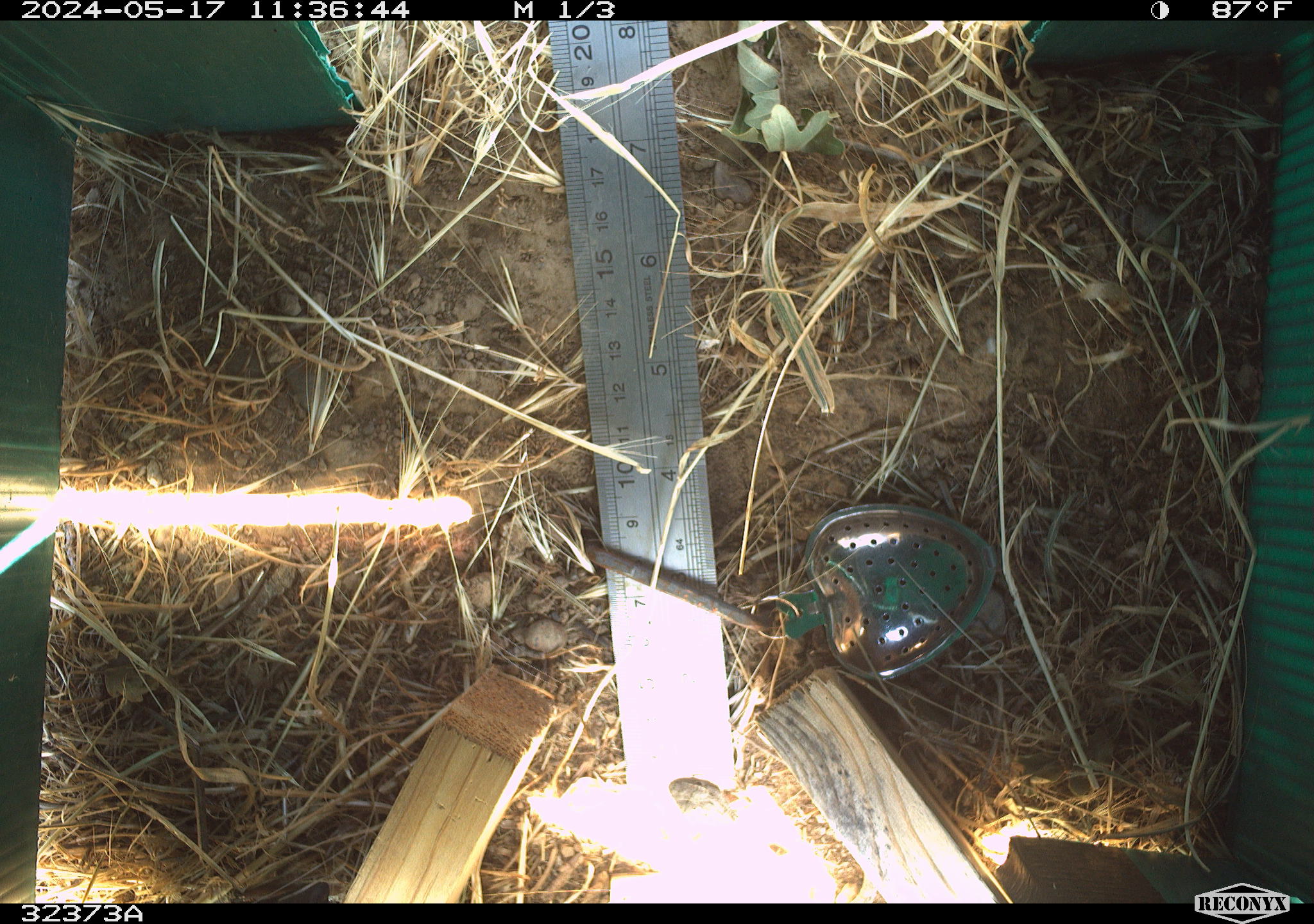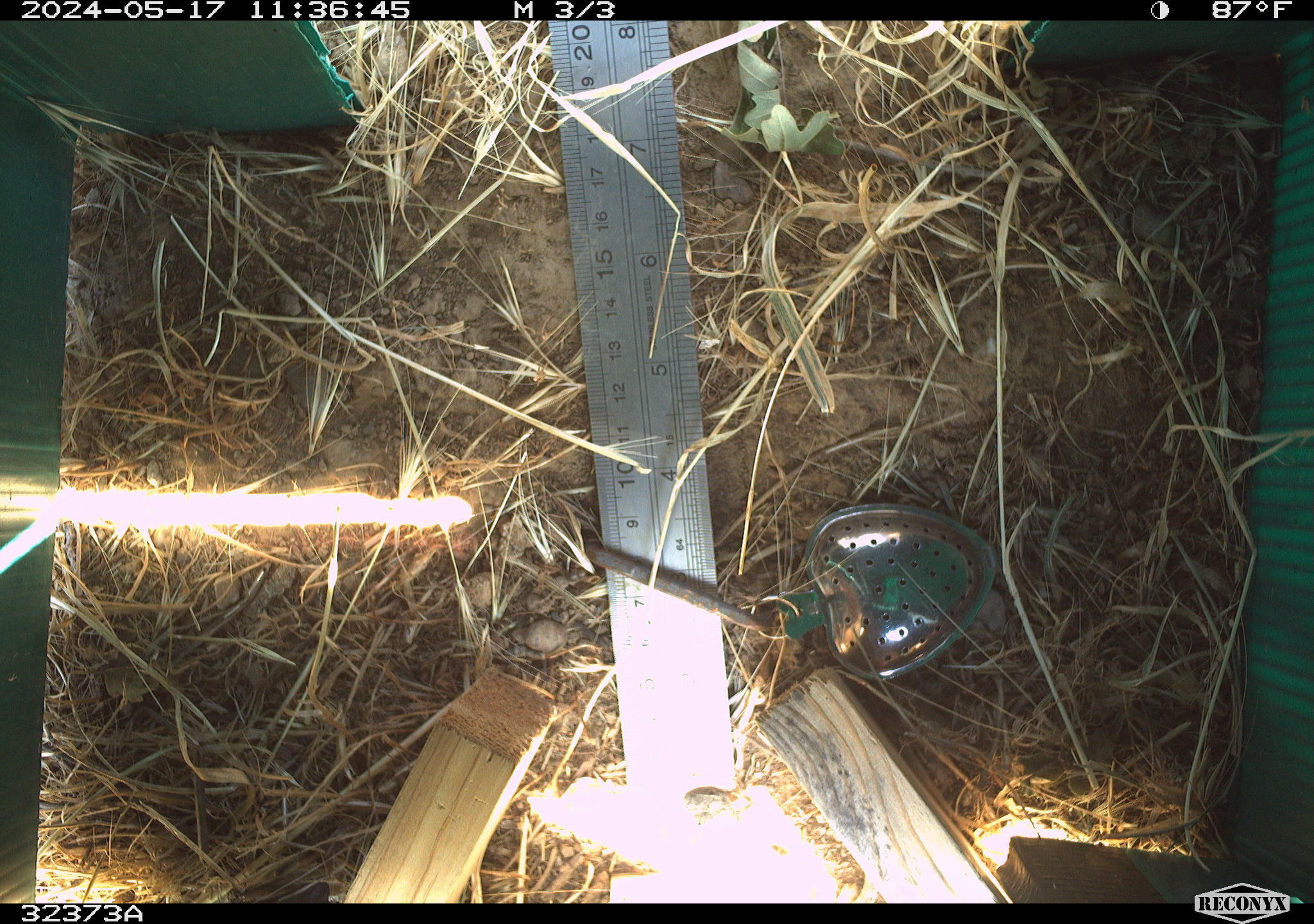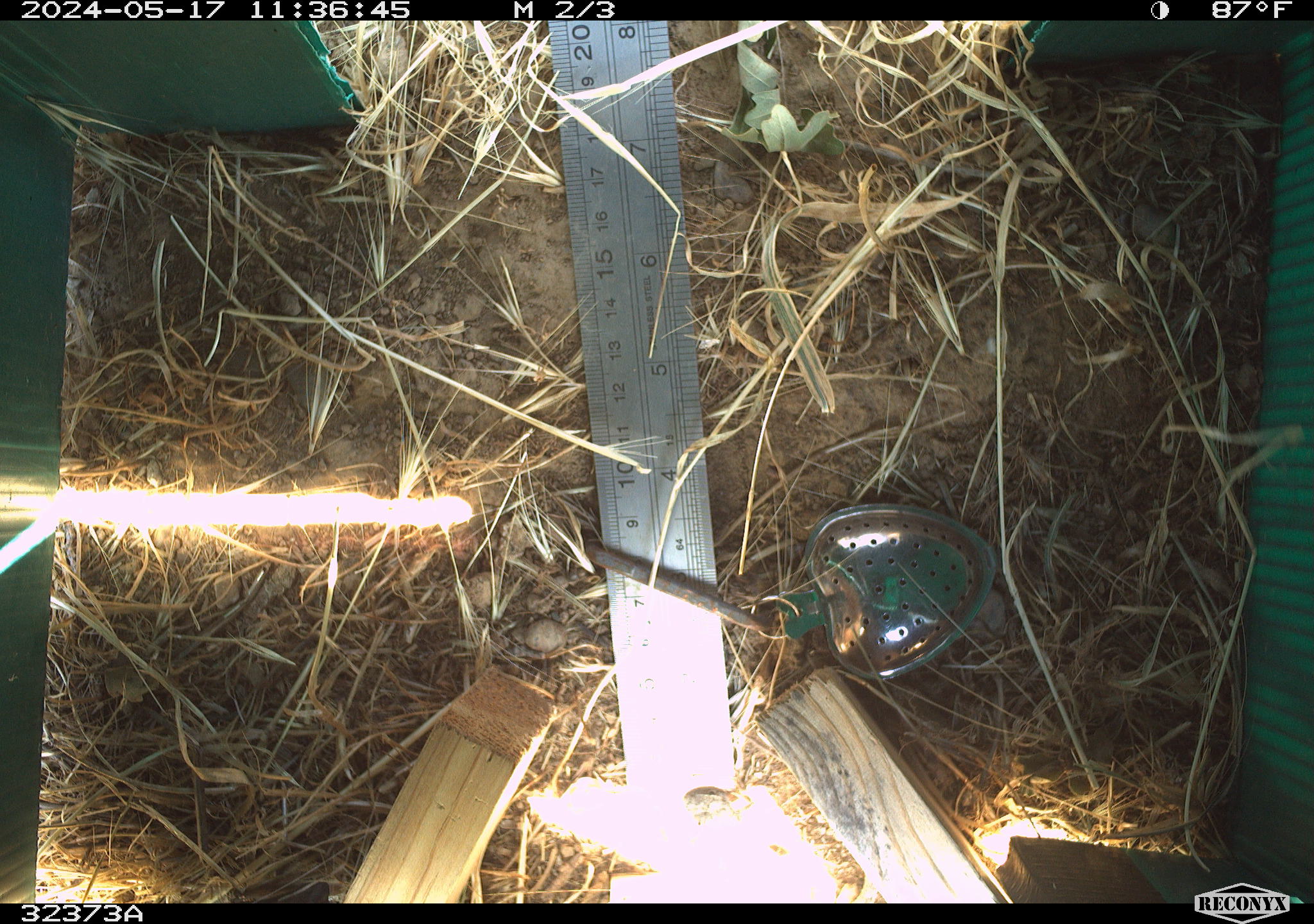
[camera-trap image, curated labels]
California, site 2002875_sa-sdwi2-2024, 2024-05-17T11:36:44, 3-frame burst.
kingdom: Animalia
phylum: Chordata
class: Reptilia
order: Squamata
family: Phrynosomatidae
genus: Sceloporus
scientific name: Sceloporus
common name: spiny lizards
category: sceloporus species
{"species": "sceloporus species (spiny lizards) (Sceloporus)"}